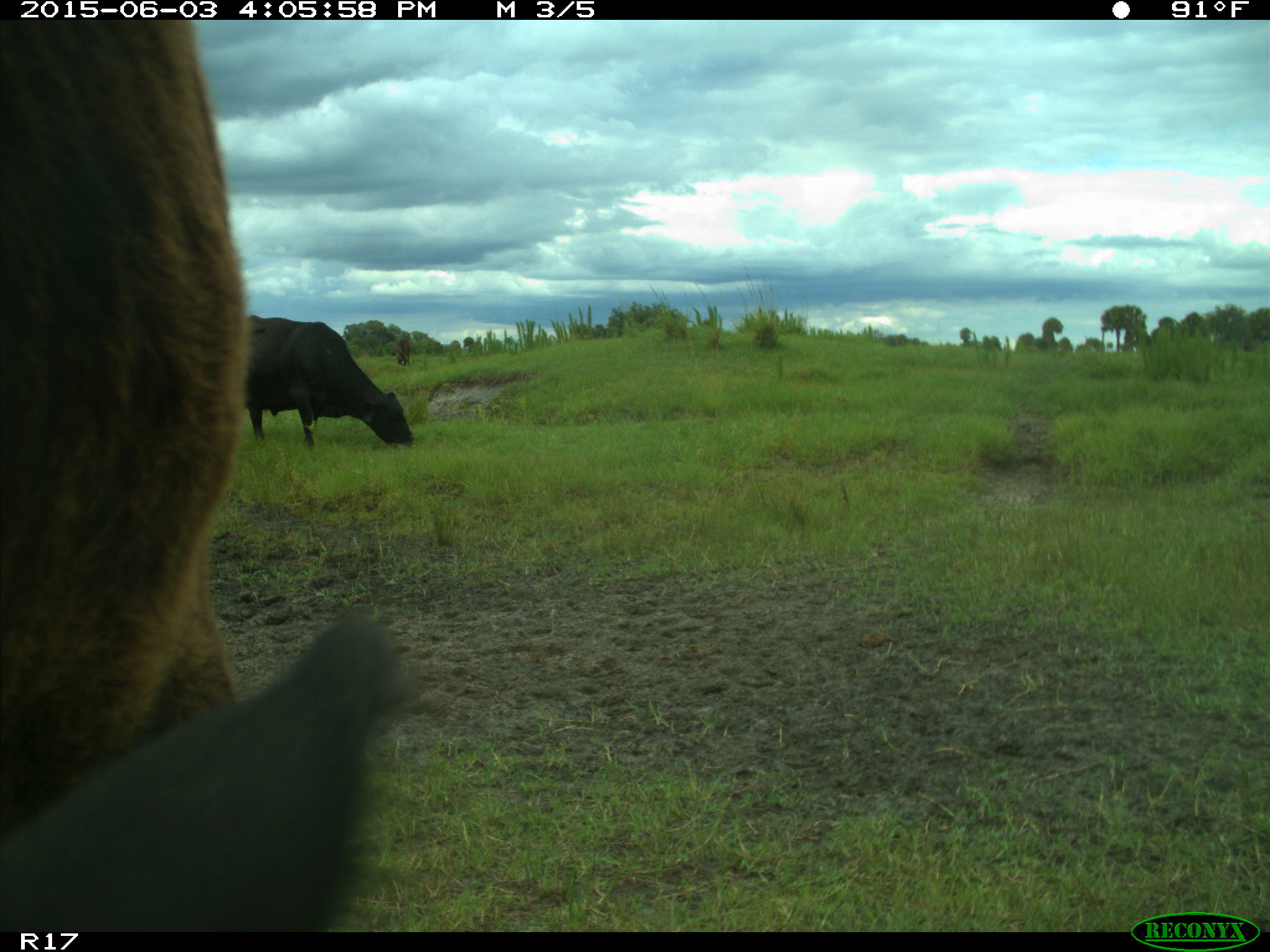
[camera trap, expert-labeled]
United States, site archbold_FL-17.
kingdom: Animalia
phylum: Chordata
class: Mammalia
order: Artiodactyla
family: Bovidae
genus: Bos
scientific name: Bos taurus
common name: domestic cow